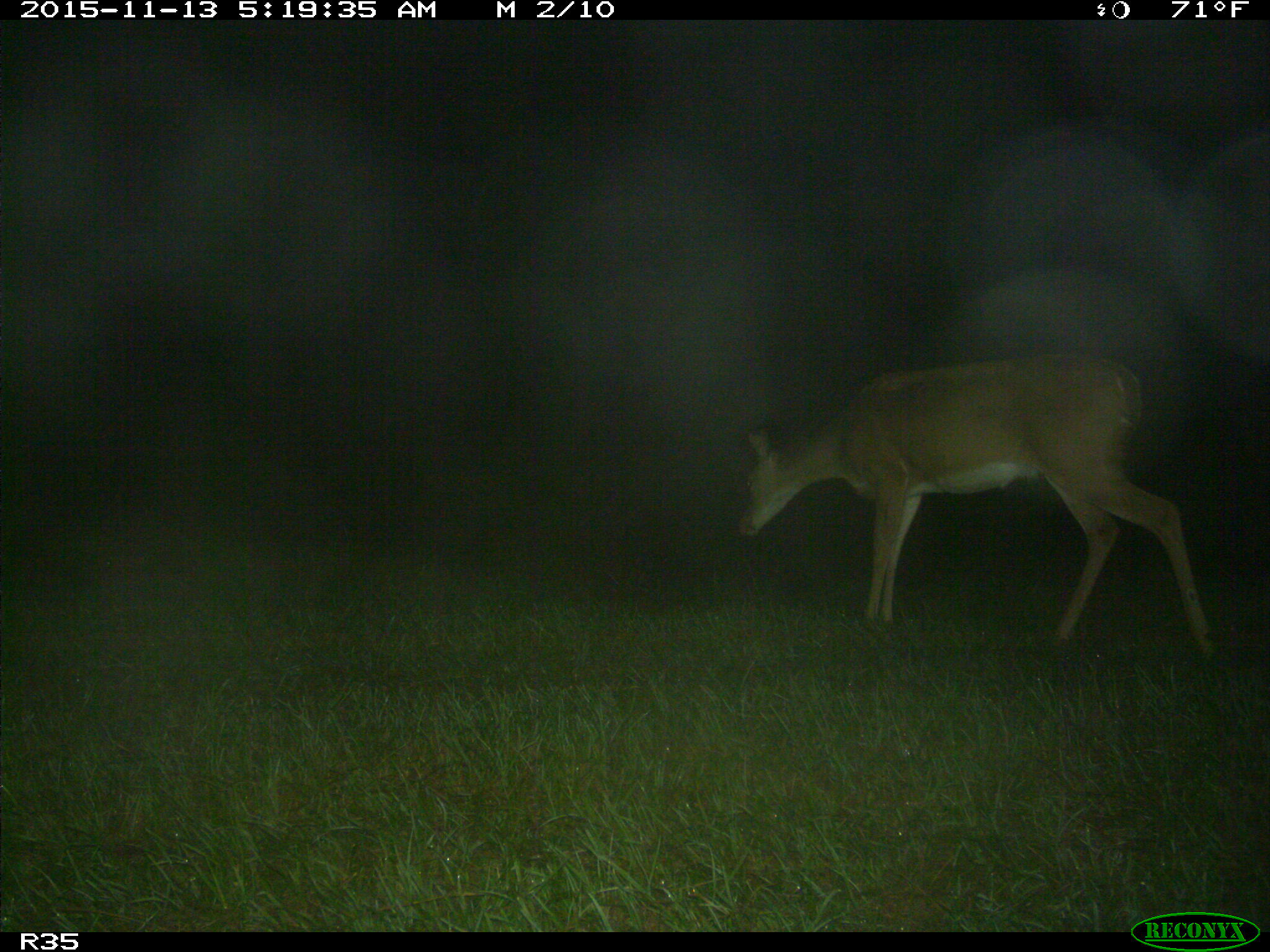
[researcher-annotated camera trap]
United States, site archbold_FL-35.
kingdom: Animalia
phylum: Chordata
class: Mammalia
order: Artiodactyla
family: Cervidae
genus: Odocoileus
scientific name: Odocoileus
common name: deer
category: unidentified deer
Unidentified deer (deer) (Odocoileus).